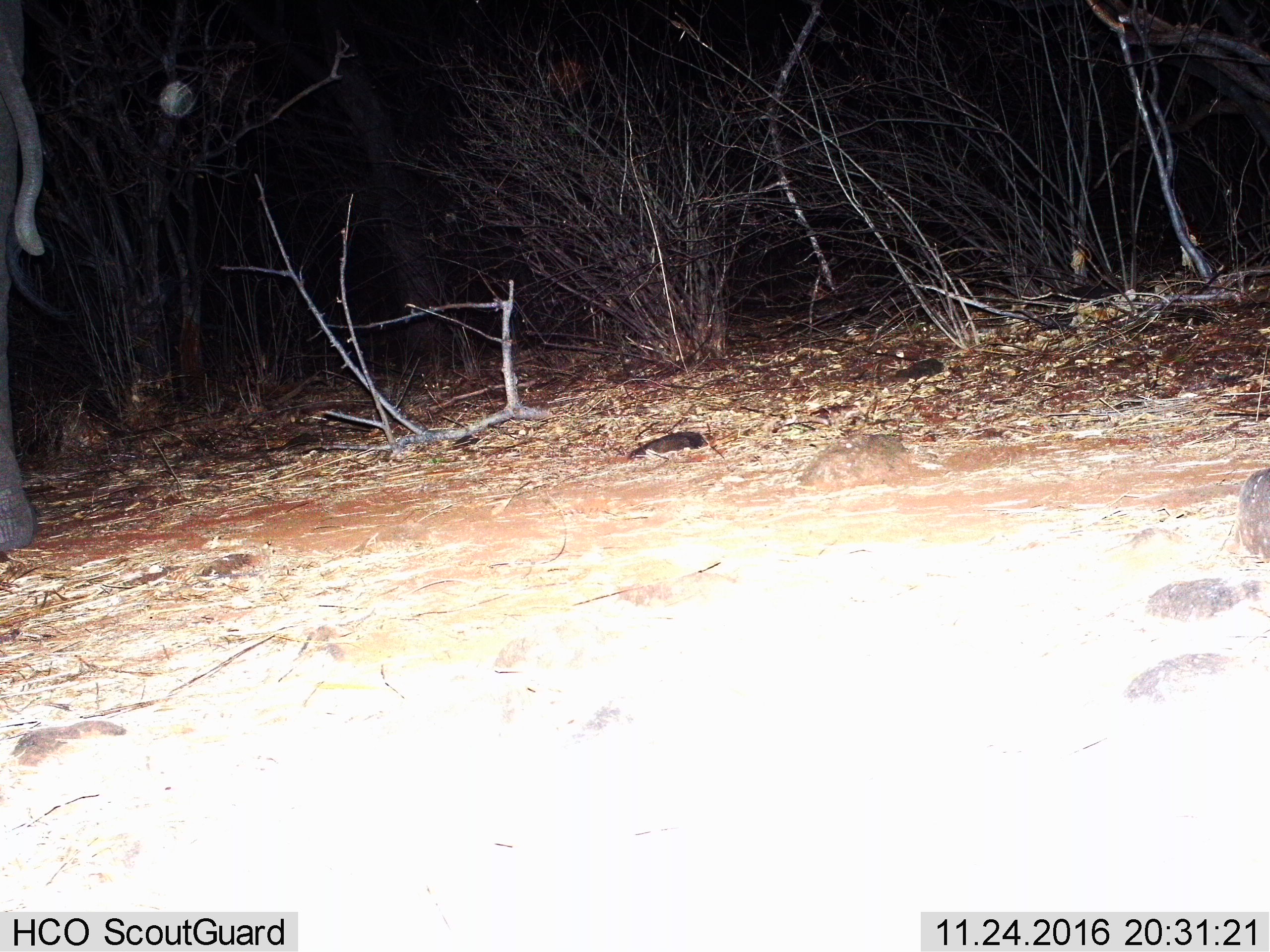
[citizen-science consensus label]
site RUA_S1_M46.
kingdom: Animalia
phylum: Chordata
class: Mammalia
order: Proboscidea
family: Elephantidae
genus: Loxodonta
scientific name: Loxodonta africana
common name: african bush elephant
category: elephant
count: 1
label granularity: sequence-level